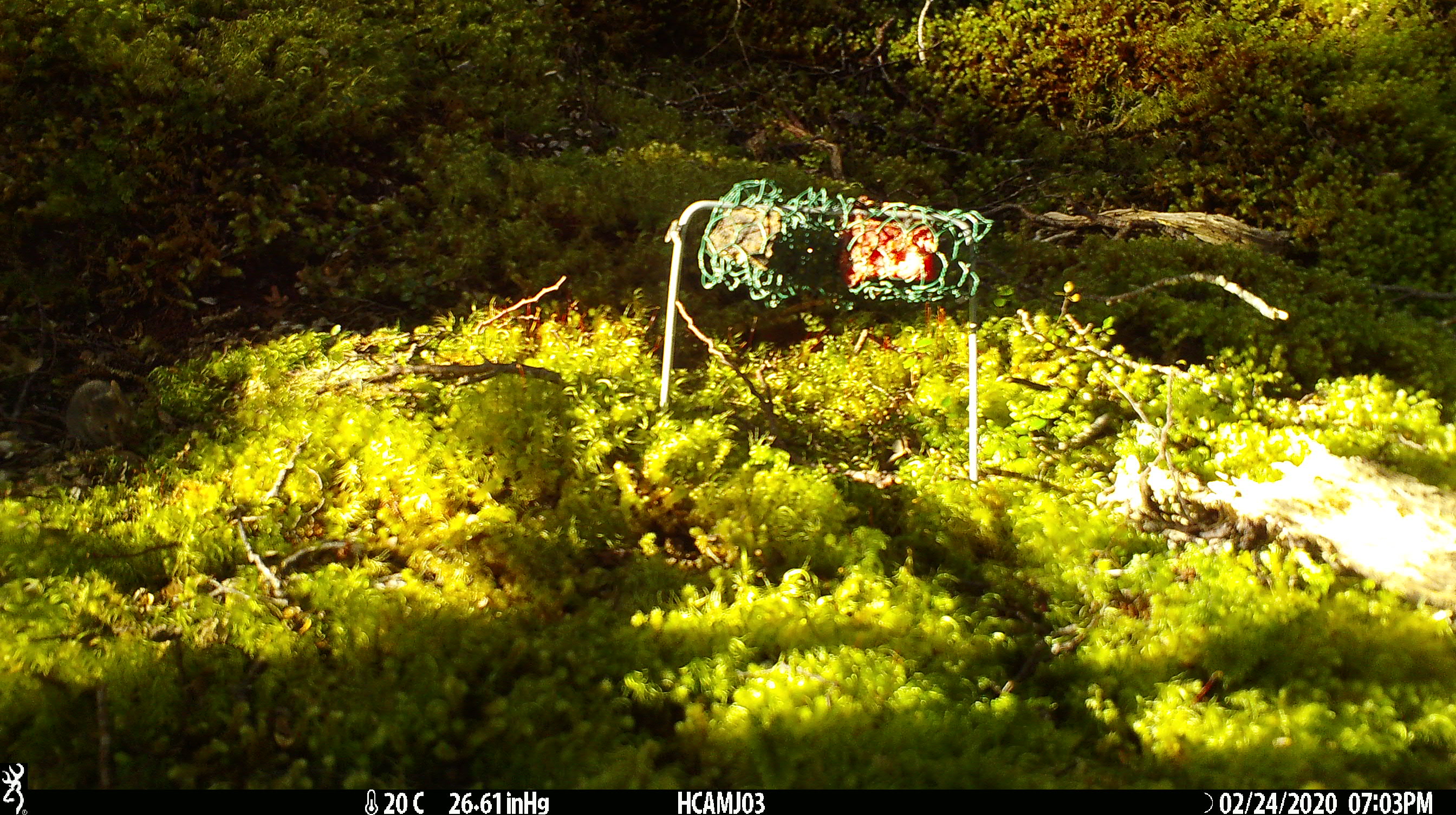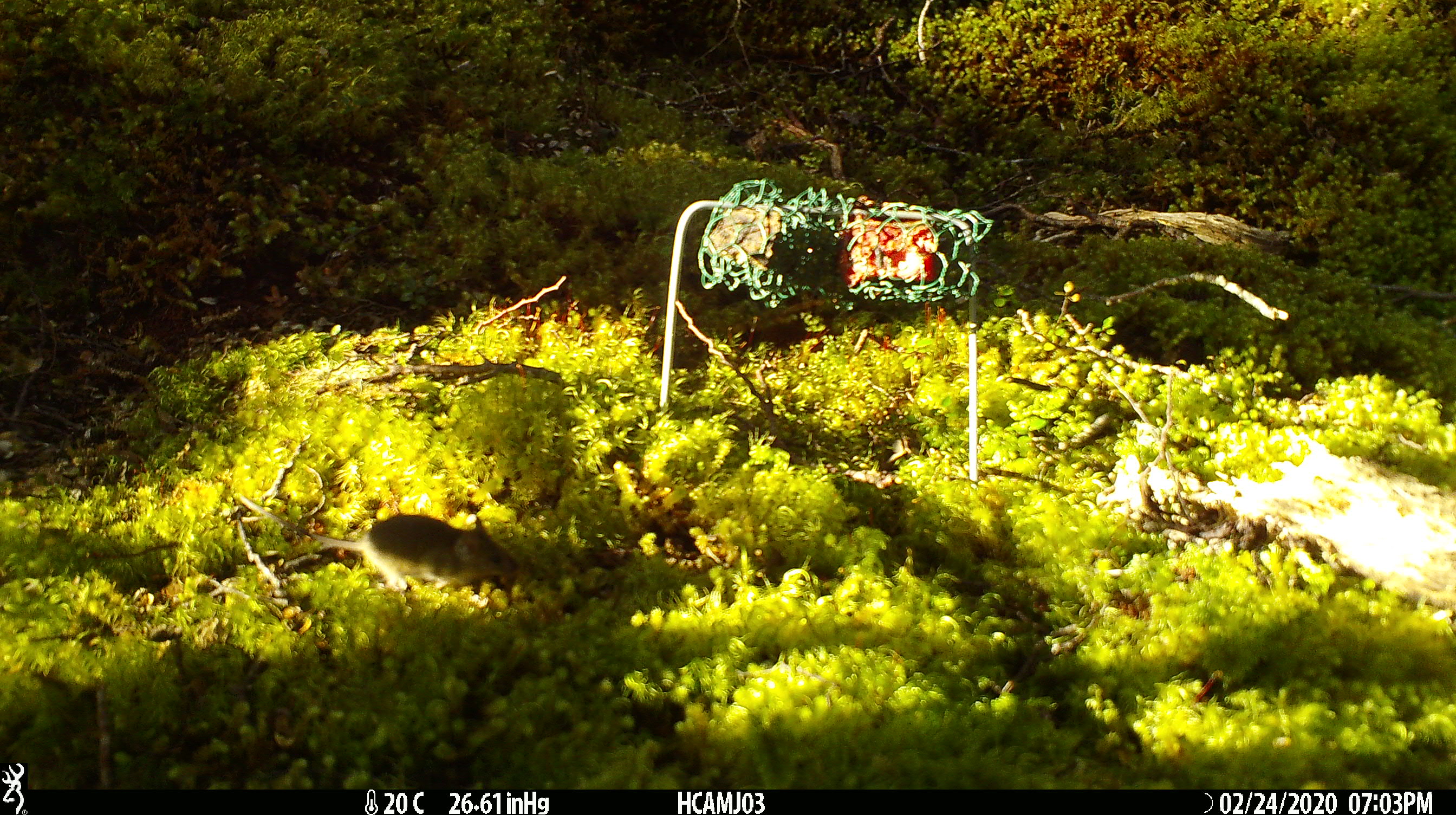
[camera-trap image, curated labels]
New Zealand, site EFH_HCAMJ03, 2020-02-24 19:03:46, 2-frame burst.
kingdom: Animalia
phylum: Chordata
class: Mammalia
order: Rodentia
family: Muridae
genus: Mus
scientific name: Mus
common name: mouse